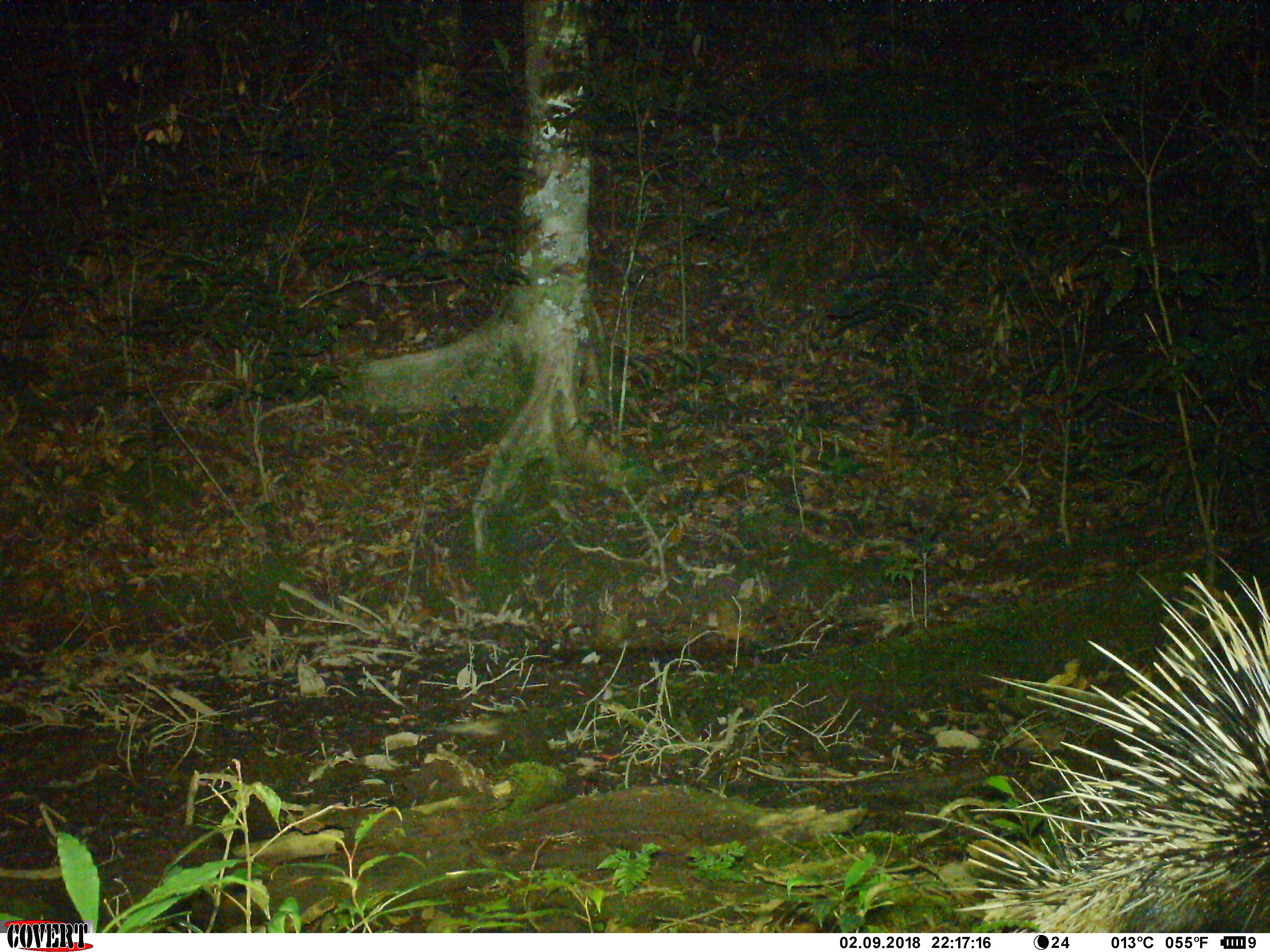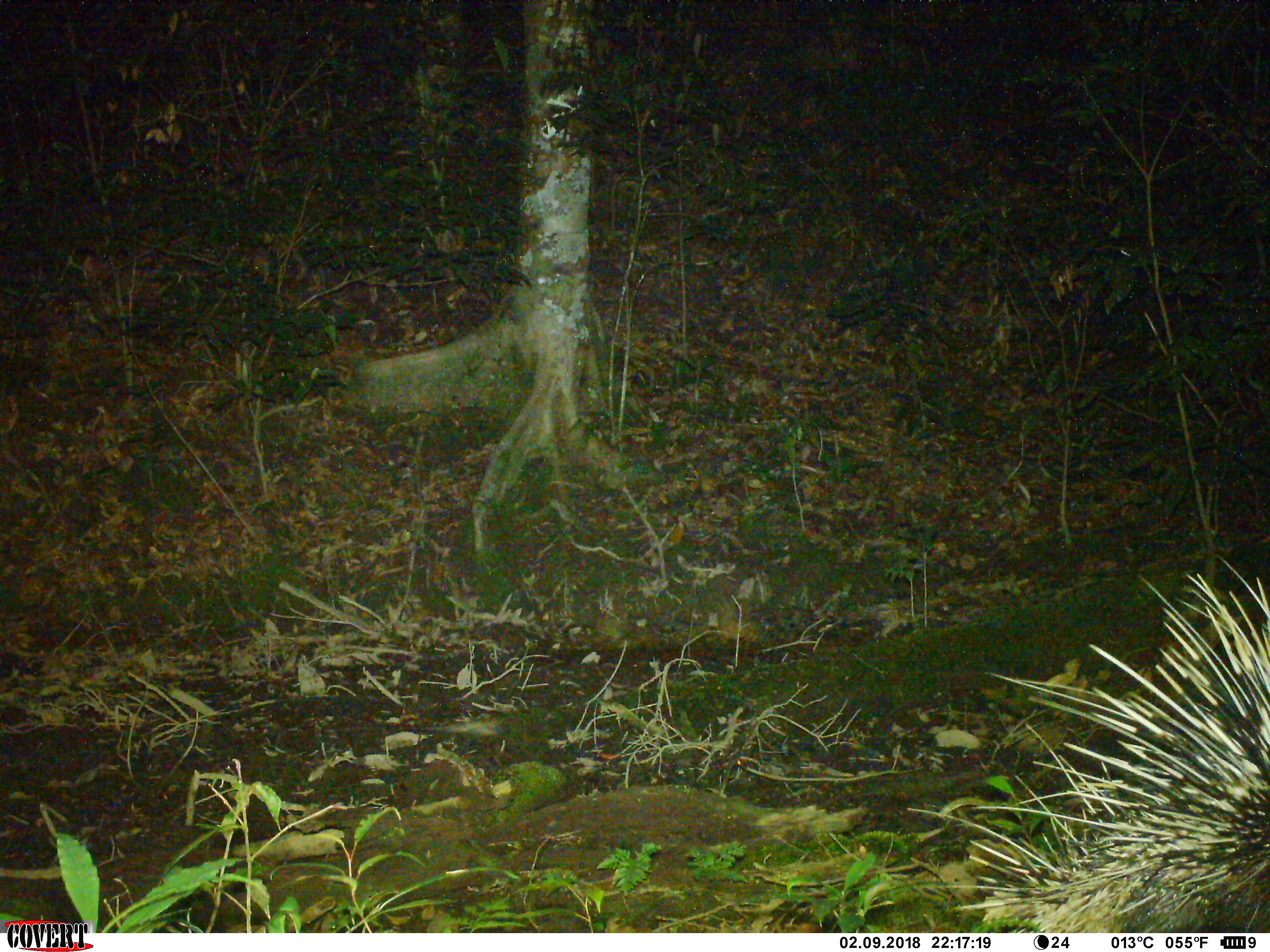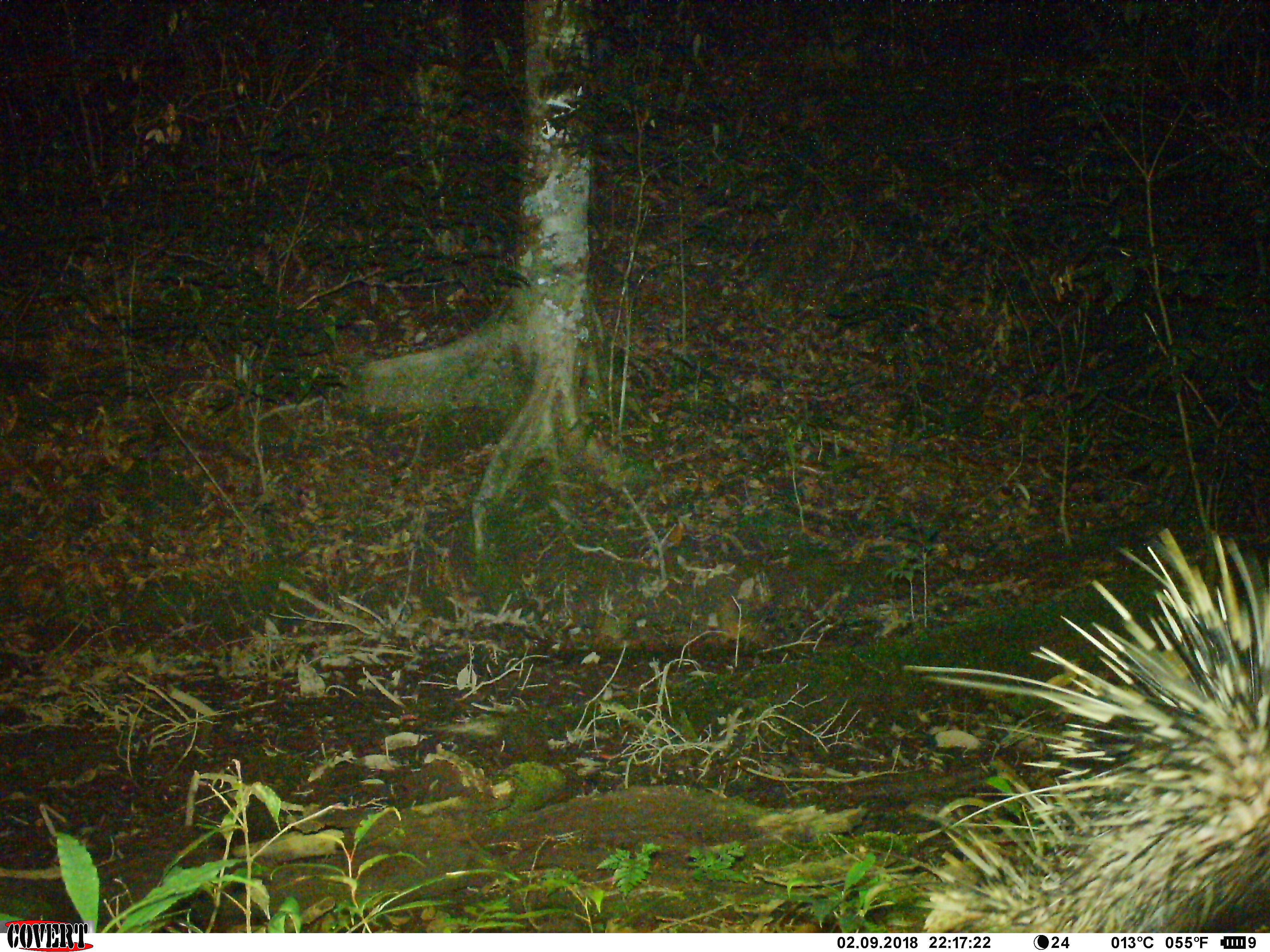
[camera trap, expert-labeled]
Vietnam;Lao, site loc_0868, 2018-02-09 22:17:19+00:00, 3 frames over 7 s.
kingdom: Animalia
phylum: Chordata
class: Mammalia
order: Rodentia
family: Hystricidae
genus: Hystrix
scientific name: Hystrix brachyura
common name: malayan porcupine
Malayan porcupine (Hystrix brachyura). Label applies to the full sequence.